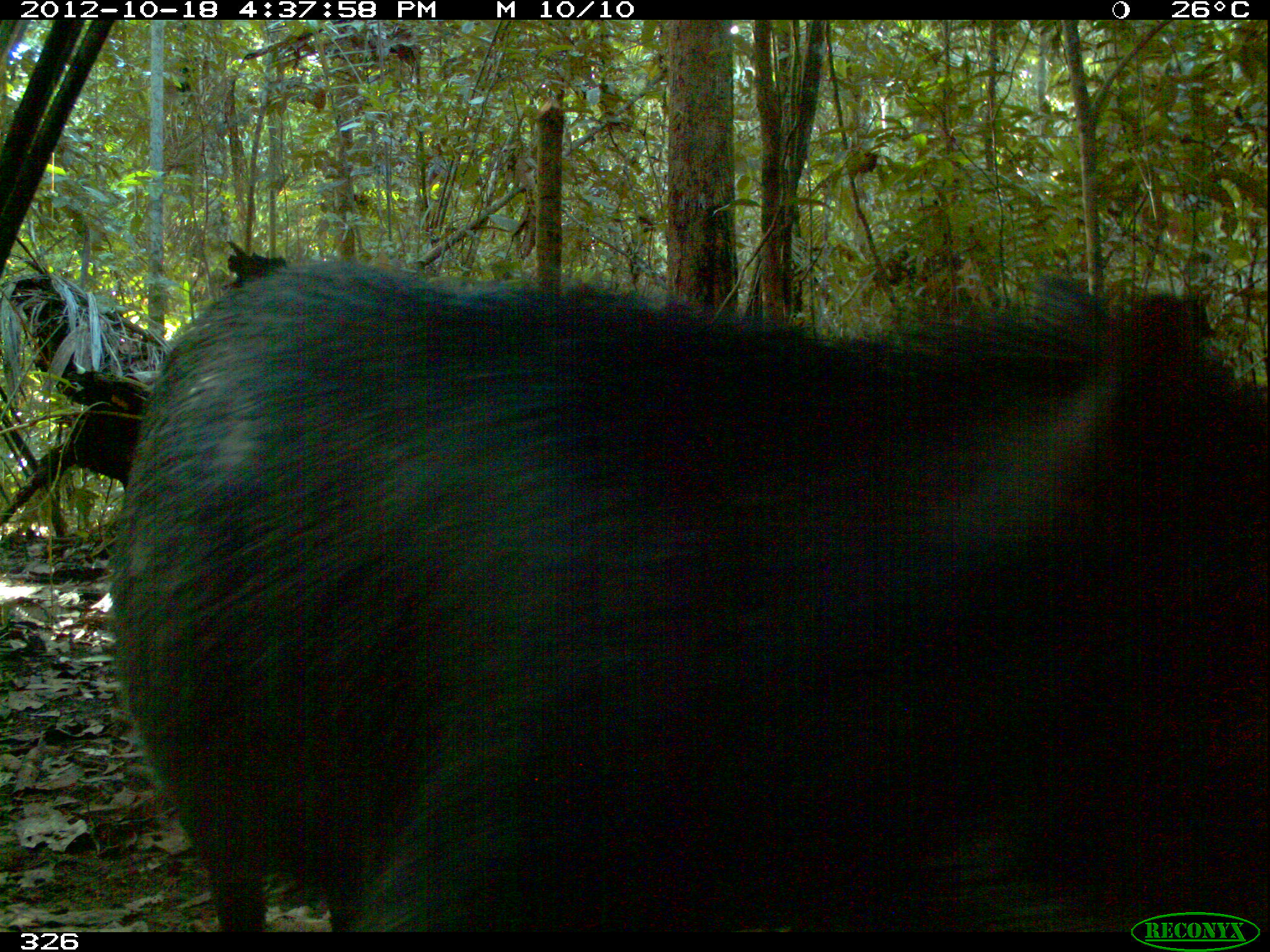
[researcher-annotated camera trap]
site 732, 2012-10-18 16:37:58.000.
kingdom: Animalia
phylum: Chordata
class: Mammalia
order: Artiodactyla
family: Tayassuidae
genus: Tayassu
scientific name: Tayassu pecari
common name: white-lipped peccary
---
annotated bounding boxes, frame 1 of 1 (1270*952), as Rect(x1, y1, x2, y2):
tayassu pecari: Rect(107, 256, 1266, 932)